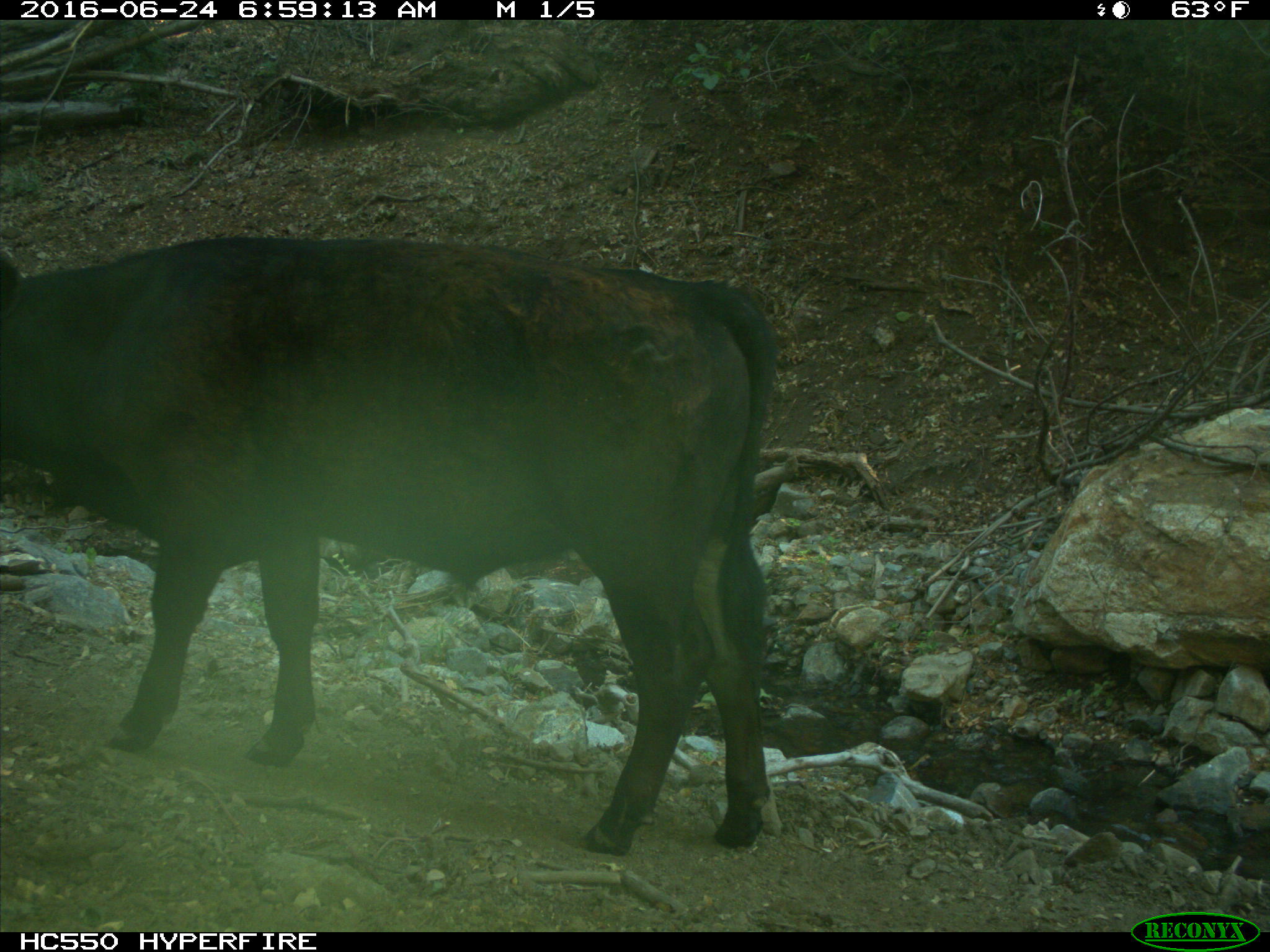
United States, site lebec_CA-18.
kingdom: Animalia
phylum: Chordata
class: Mammalia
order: Artiodactyla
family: Bovidae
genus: Bos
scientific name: Bos taurus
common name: domestic cow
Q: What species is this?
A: Bos taurus (domestic cow).